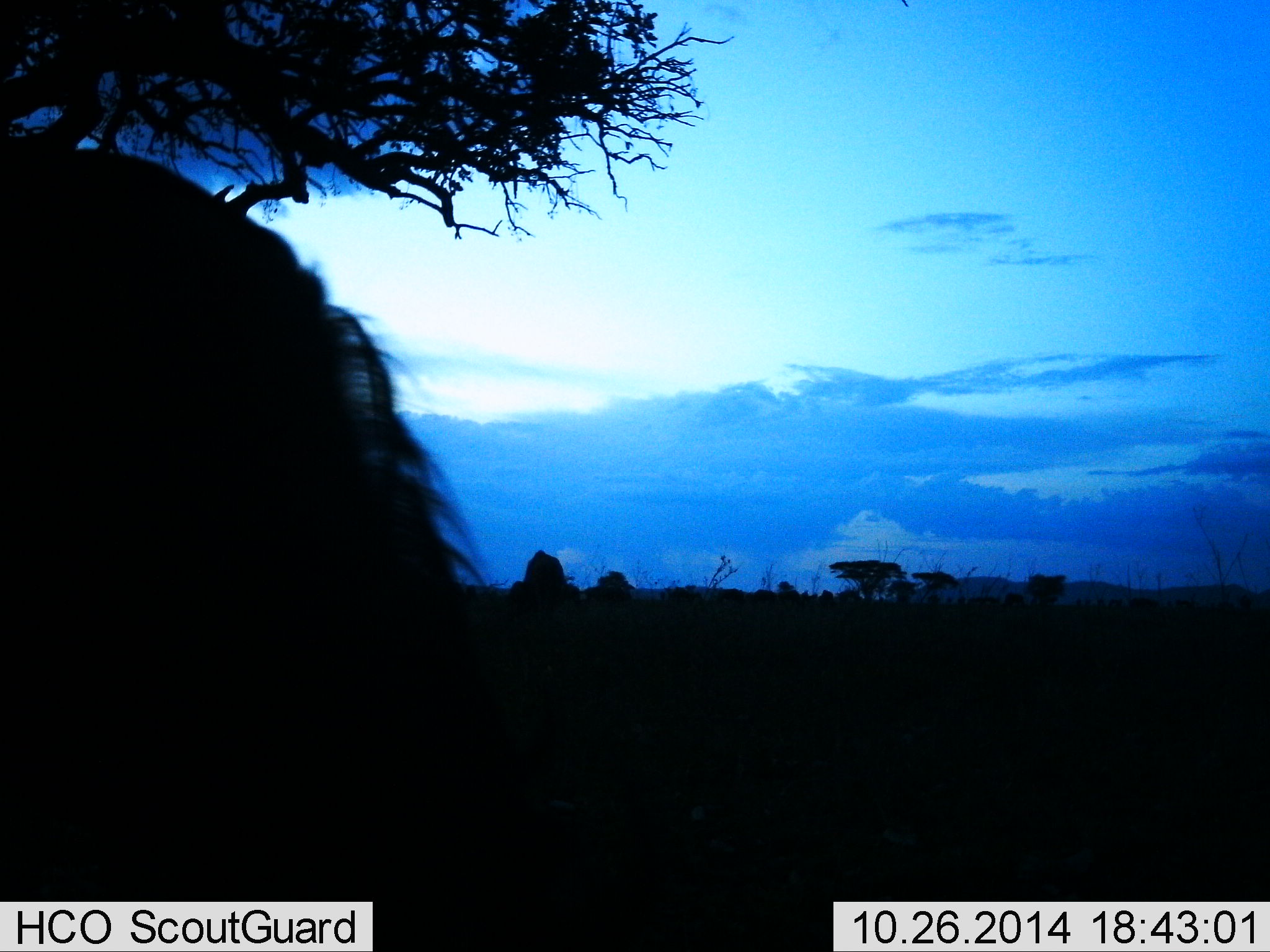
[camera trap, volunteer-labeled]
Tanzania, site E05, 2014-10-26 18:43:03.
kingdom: Animalia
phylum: Chordata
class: Mammalia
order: Artiodactyla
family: Bovidae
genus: Connochaetes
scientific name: Connochaetes taurinus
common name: blue wildebeest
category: wildebeest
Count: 1.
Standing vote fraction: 40%.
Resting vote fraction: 0%.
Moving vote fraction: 0%.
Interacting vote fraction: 0%.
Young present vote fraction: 0%.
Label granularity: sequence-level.